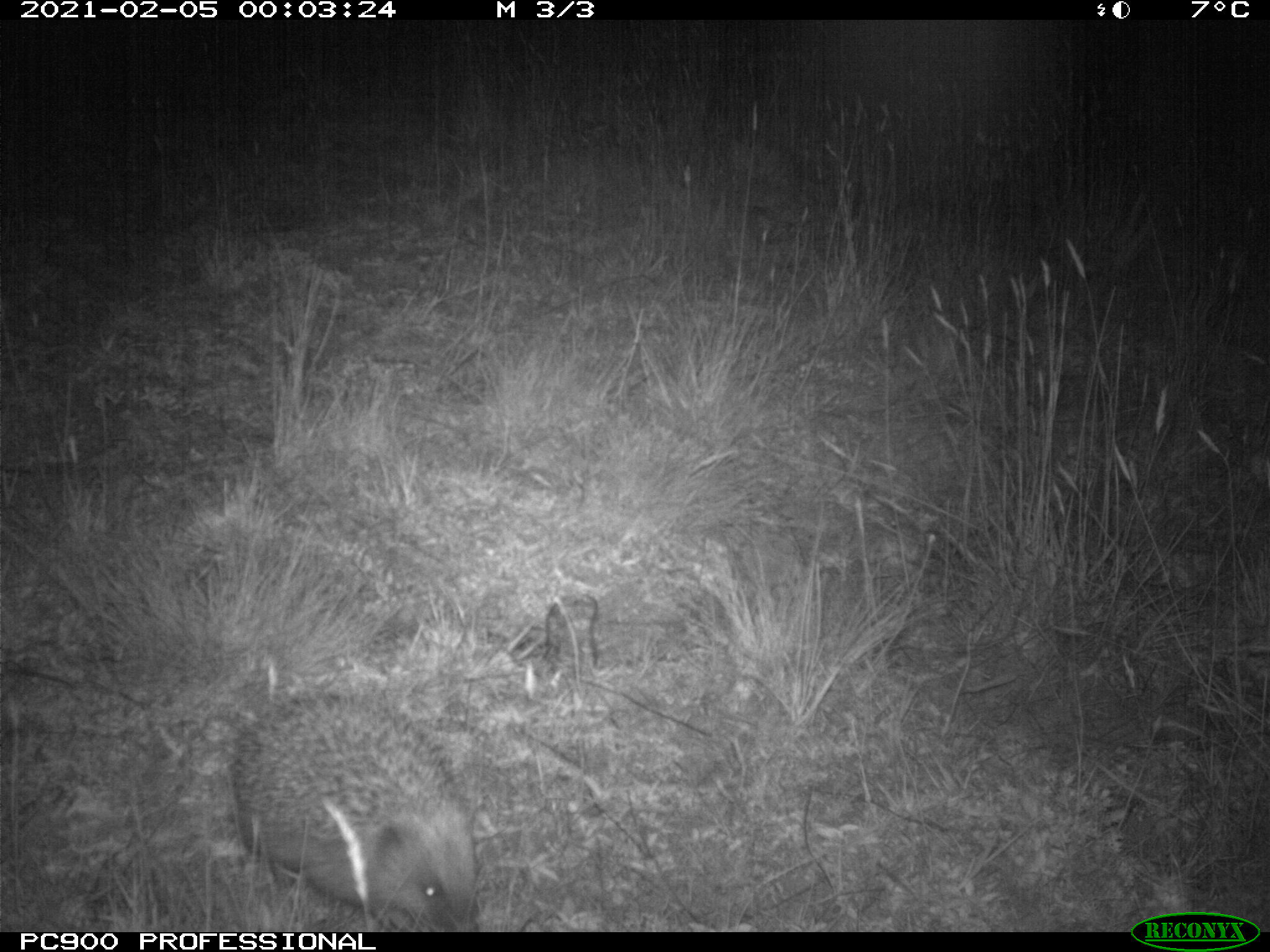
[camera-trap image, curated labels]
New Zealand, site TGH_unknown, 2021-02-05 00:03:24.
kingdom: Animalia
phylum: Chordata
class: Mammalia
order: Eulipotyphla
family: Erinaceidae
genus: Erinaceus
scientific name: Erinaceus europaeus europaeus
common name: european hedgehog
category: hedgehog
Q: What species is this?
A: Hedgehog (european hedgehog) (Erinaceus europaeus europaeus).